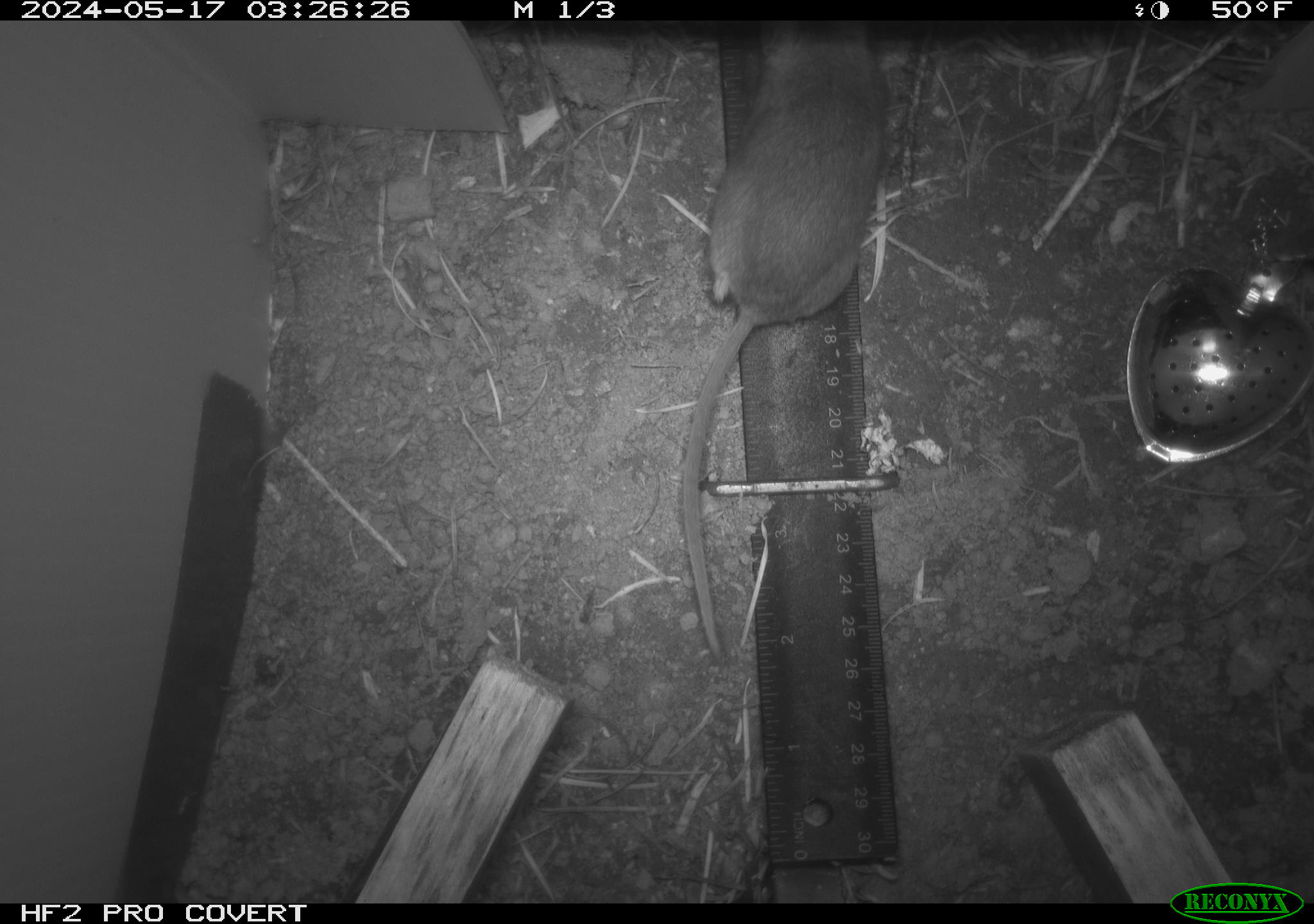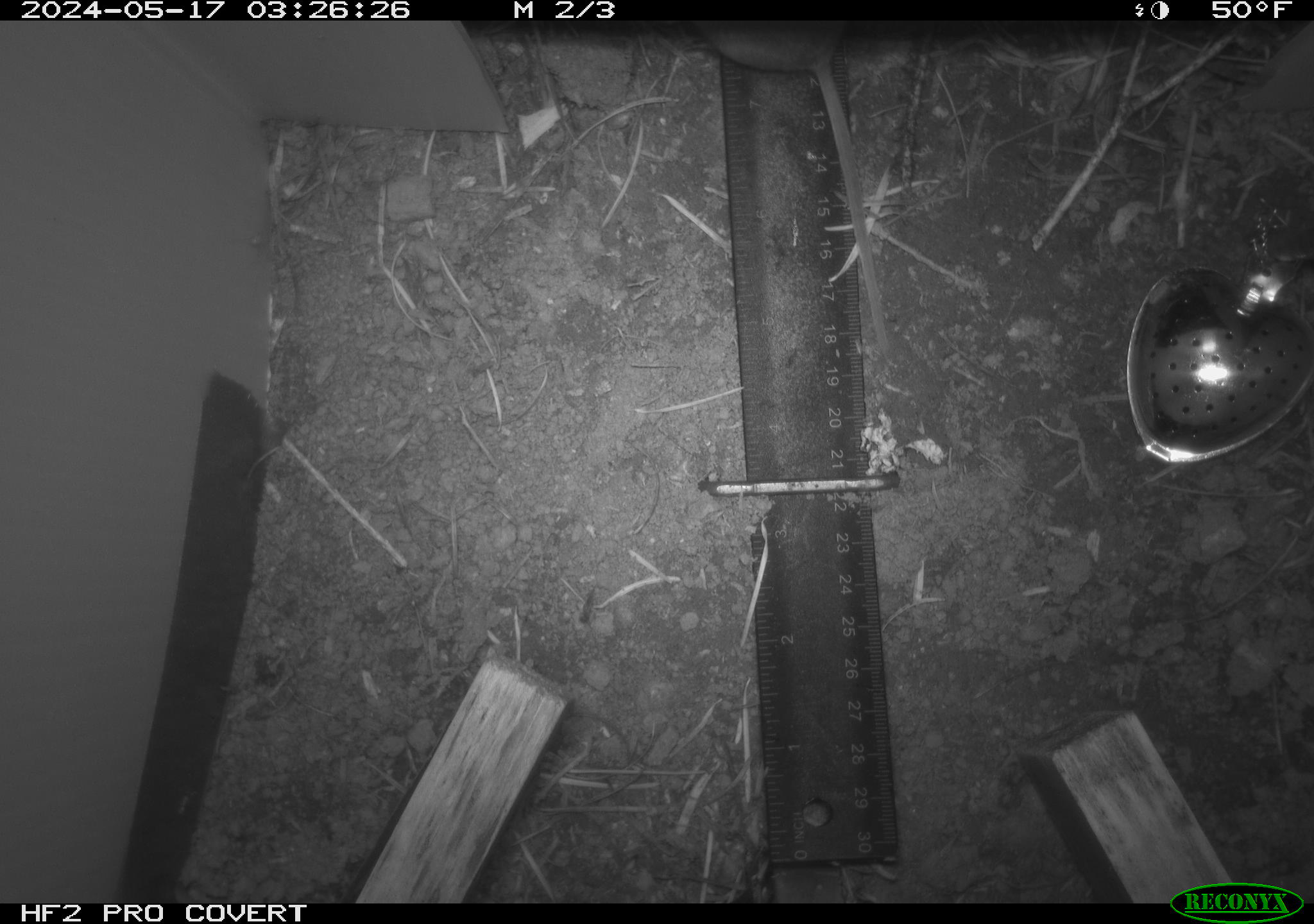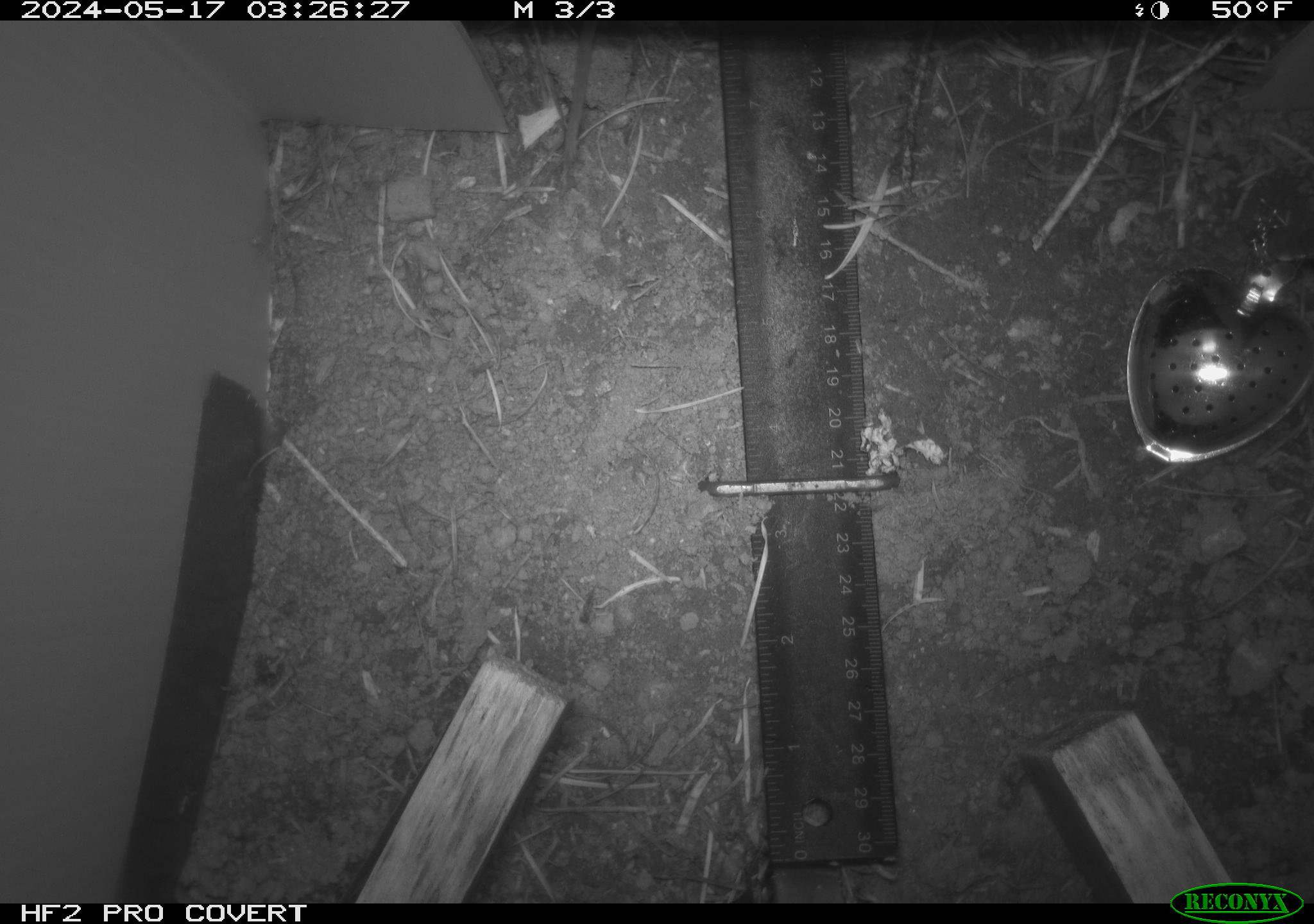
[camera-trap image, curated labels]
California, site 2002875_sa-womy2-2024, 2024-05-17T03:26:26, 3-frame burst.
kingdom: Animalia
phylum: Chordata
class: Mammalia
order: Rodentia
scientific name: Rodentia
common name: mouse species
Mouse species (Rodentia).